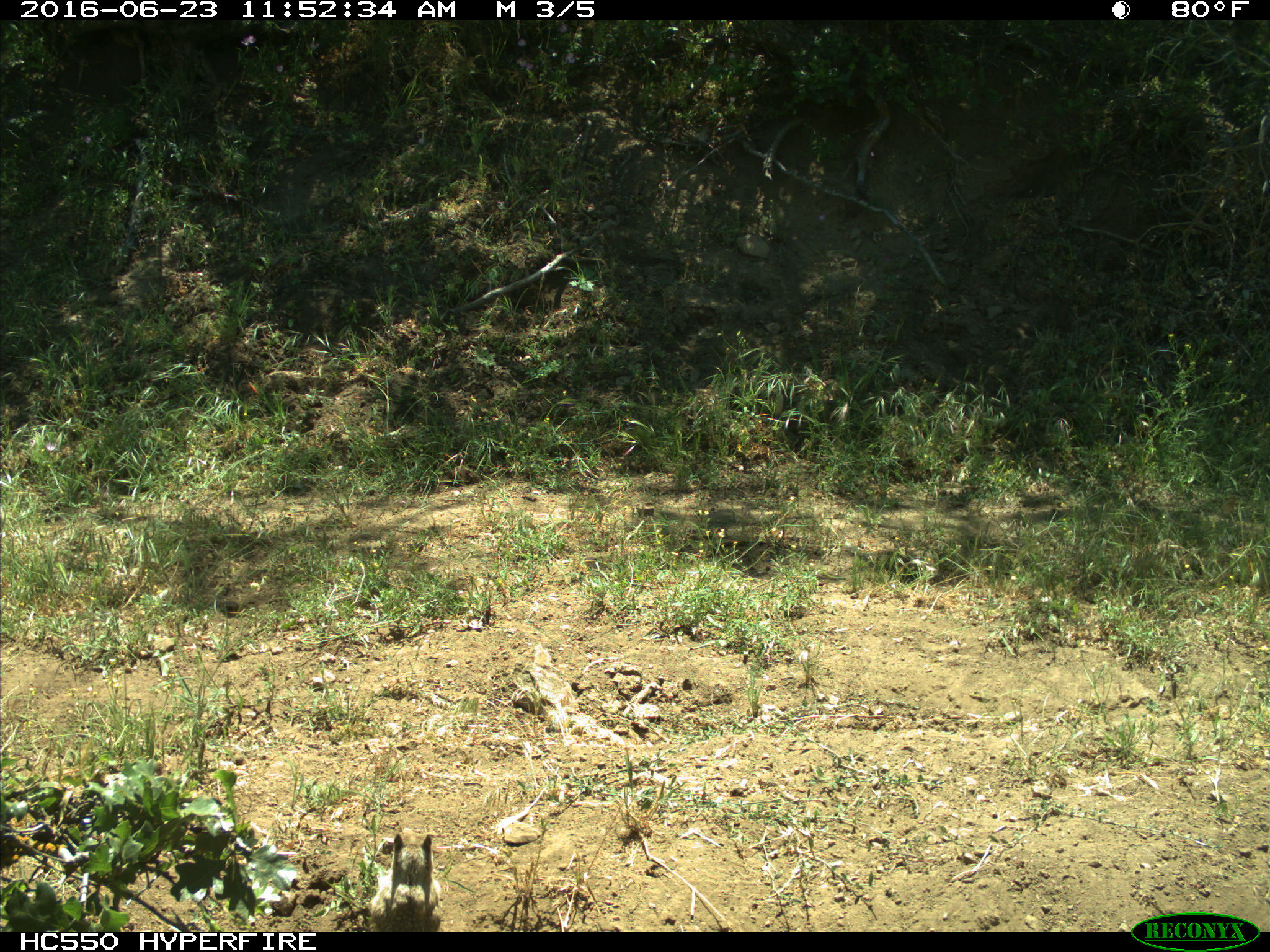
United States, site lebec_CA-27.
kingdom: Animalia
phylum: Chordata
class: Mammalia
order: Rodentia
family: Sciuridae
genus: Otospermophilus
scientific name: Otospermophilus beecheyi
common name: california ground squirrel